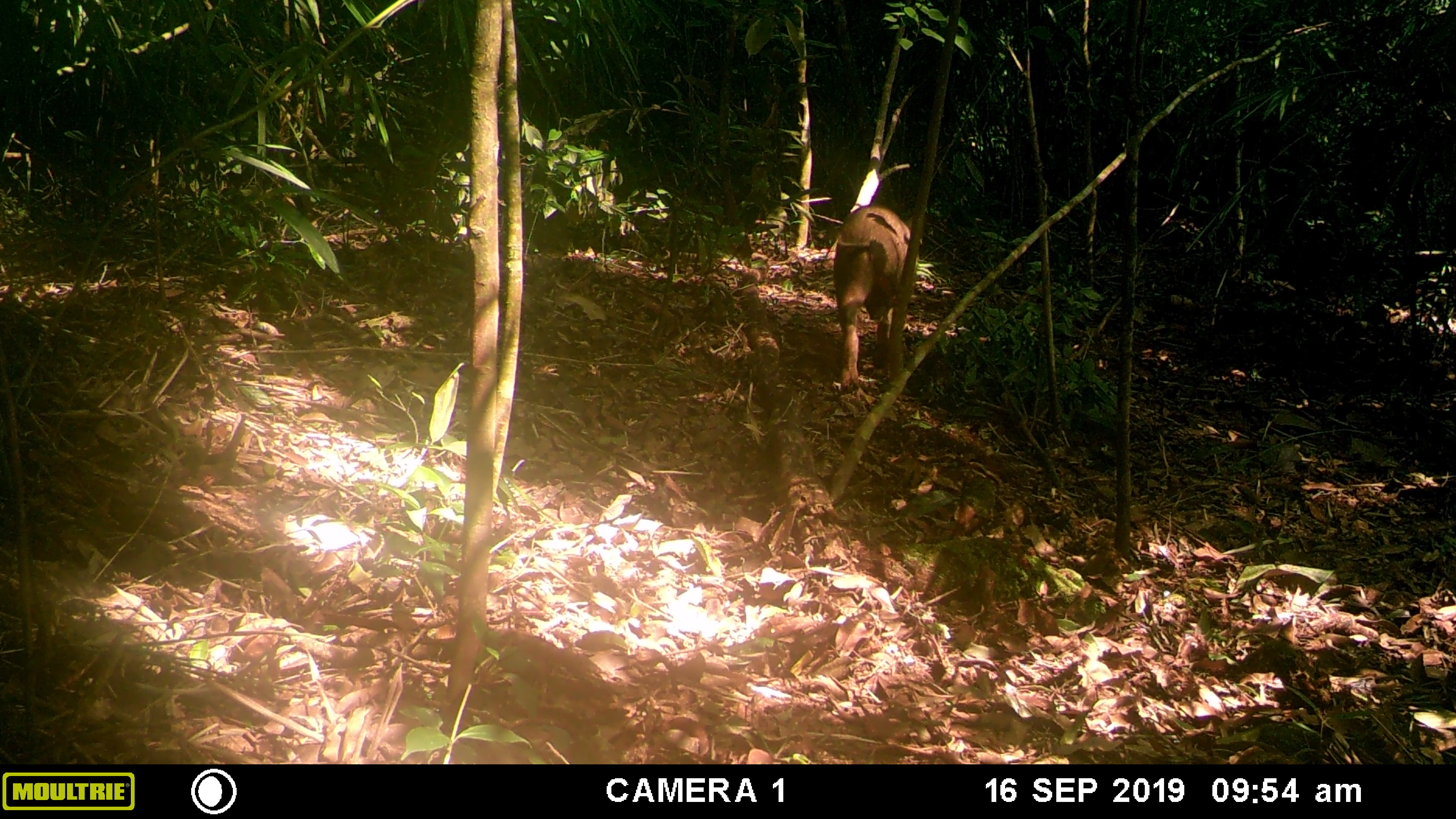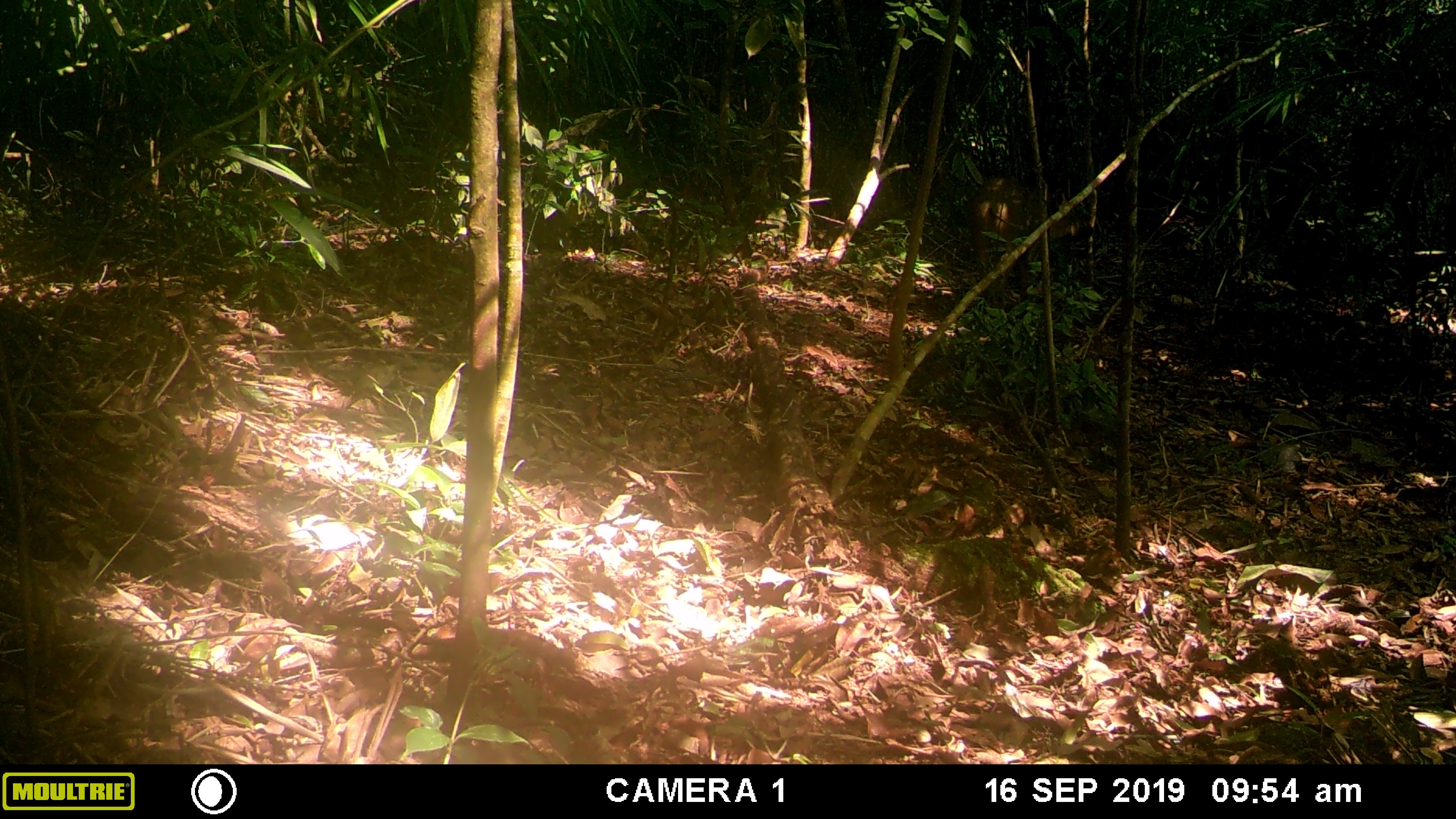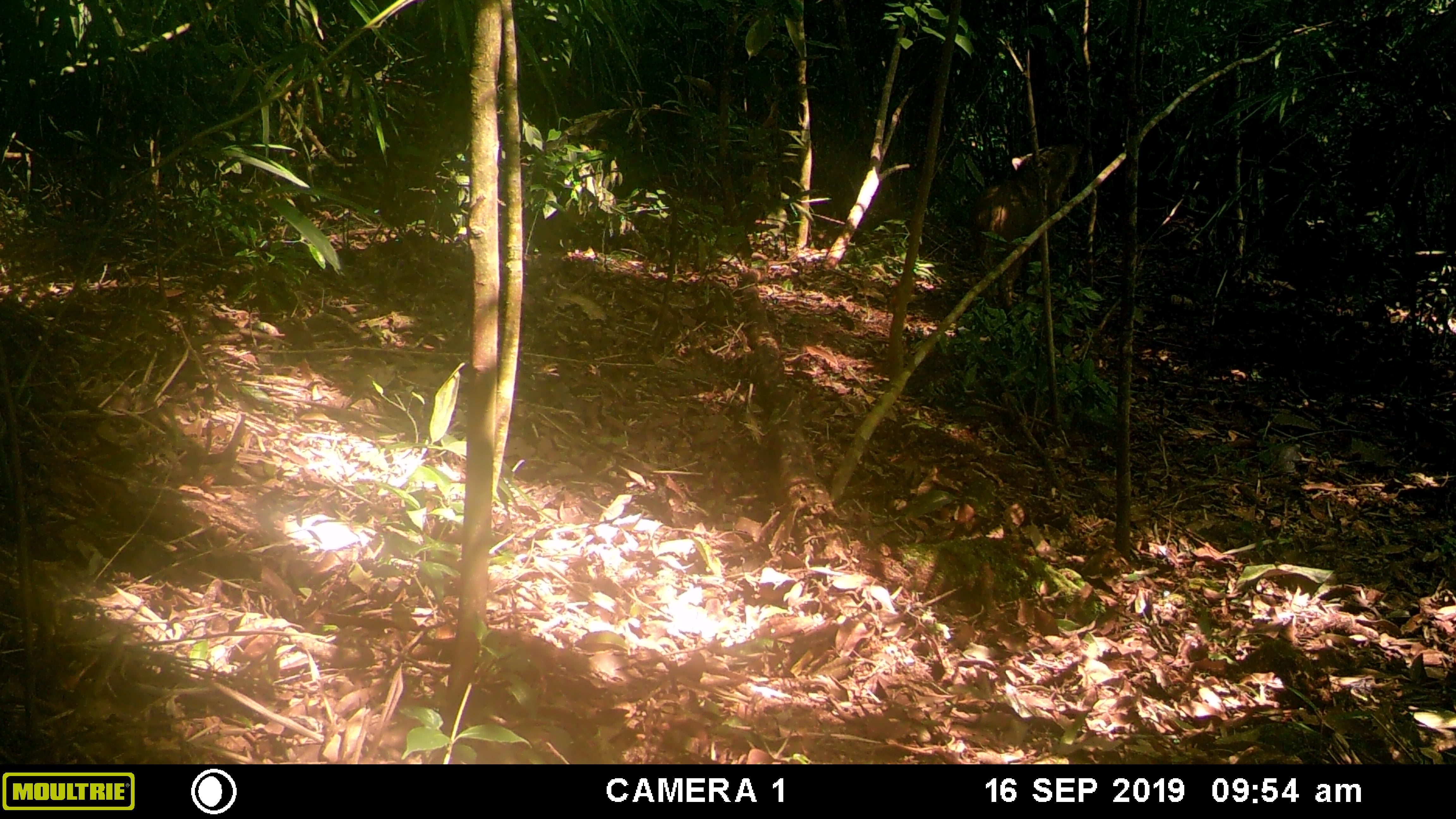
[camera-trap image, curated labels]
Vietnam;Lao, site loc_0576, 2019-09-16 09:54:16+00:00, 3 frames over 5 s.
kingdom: Animalia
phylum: Chordata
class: Mammalia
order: Artiodactyla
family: Suidae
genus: Sus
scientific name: Sus scrofa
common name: eurasian wild pig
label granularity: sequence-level